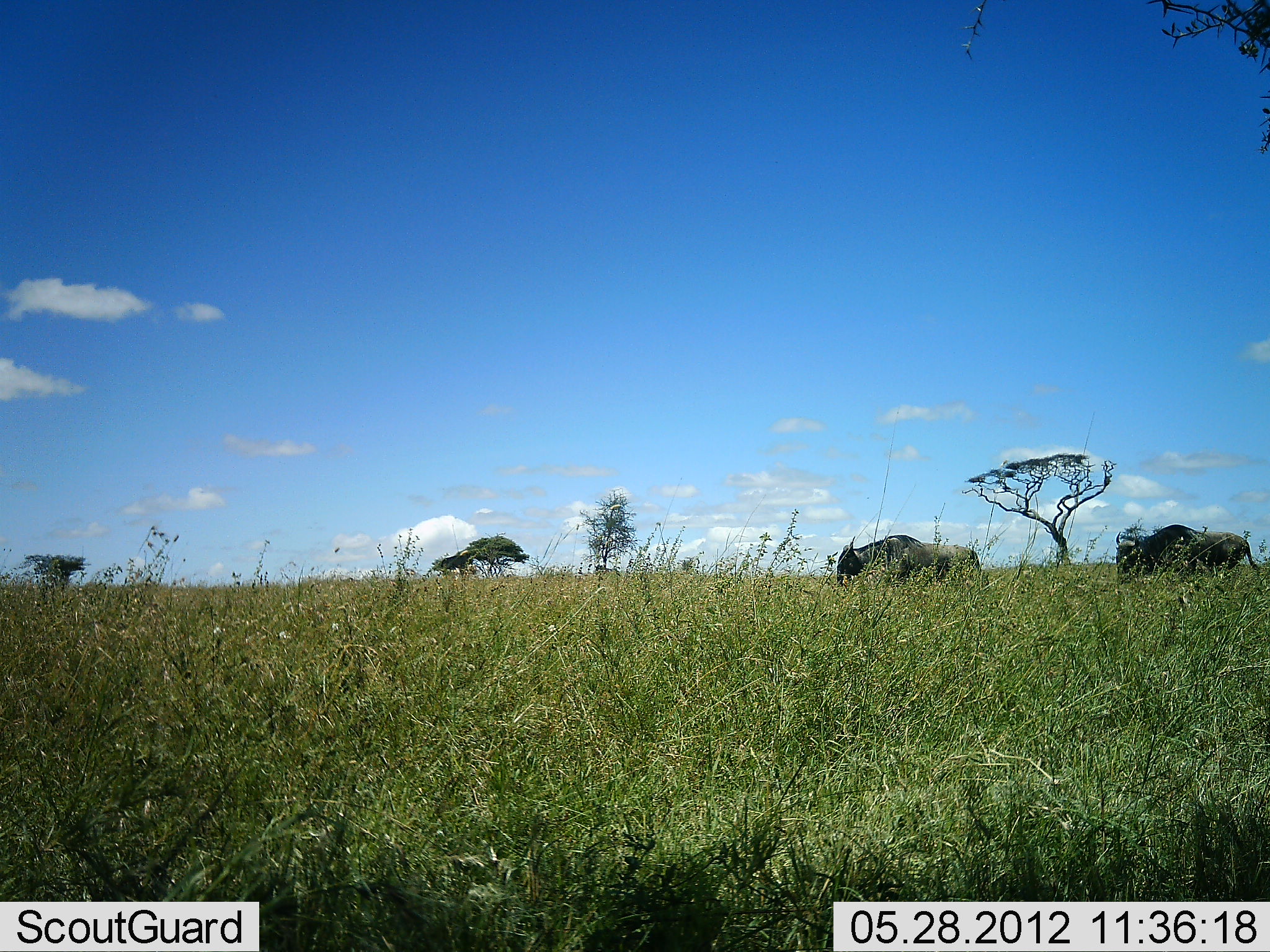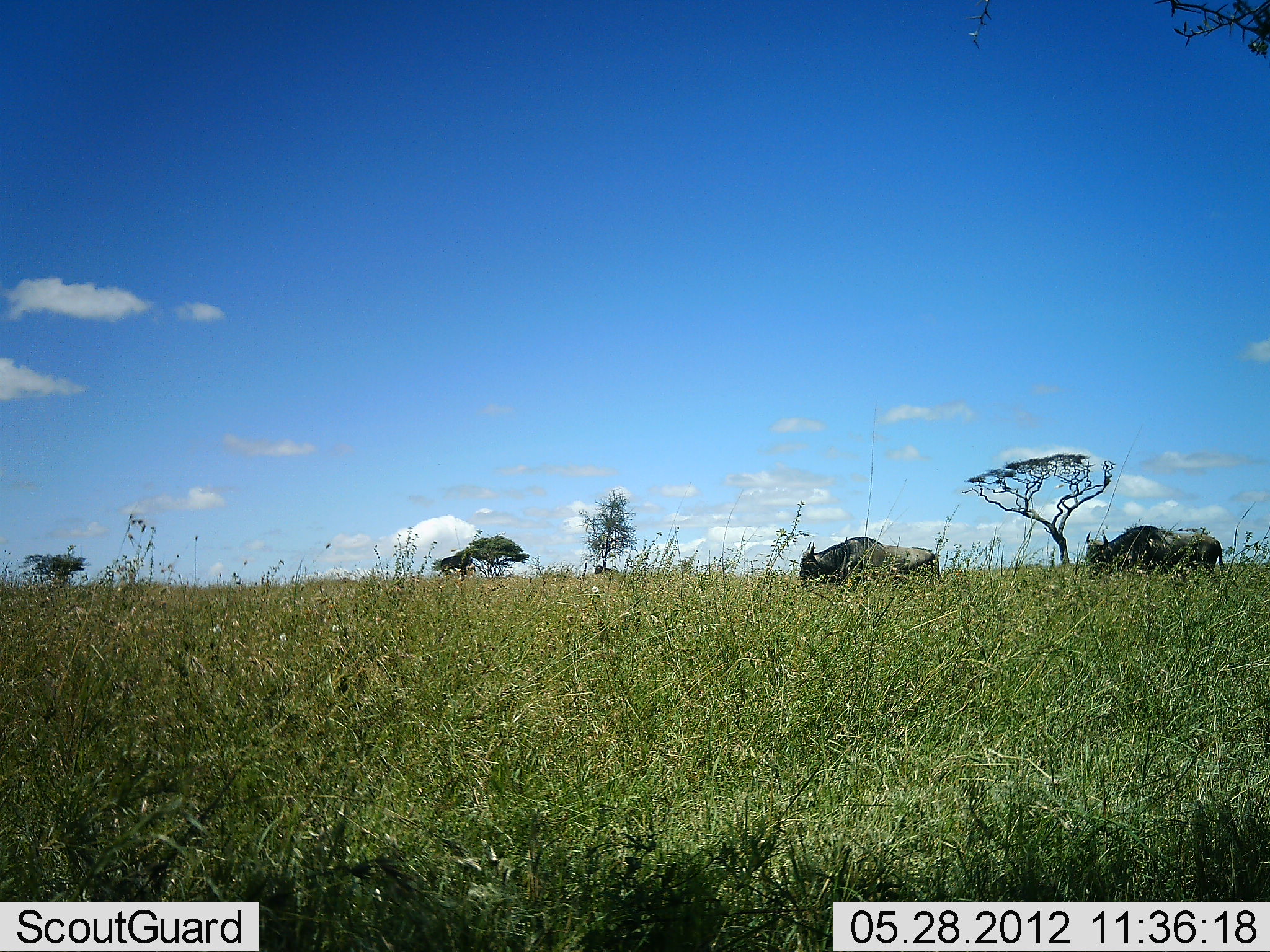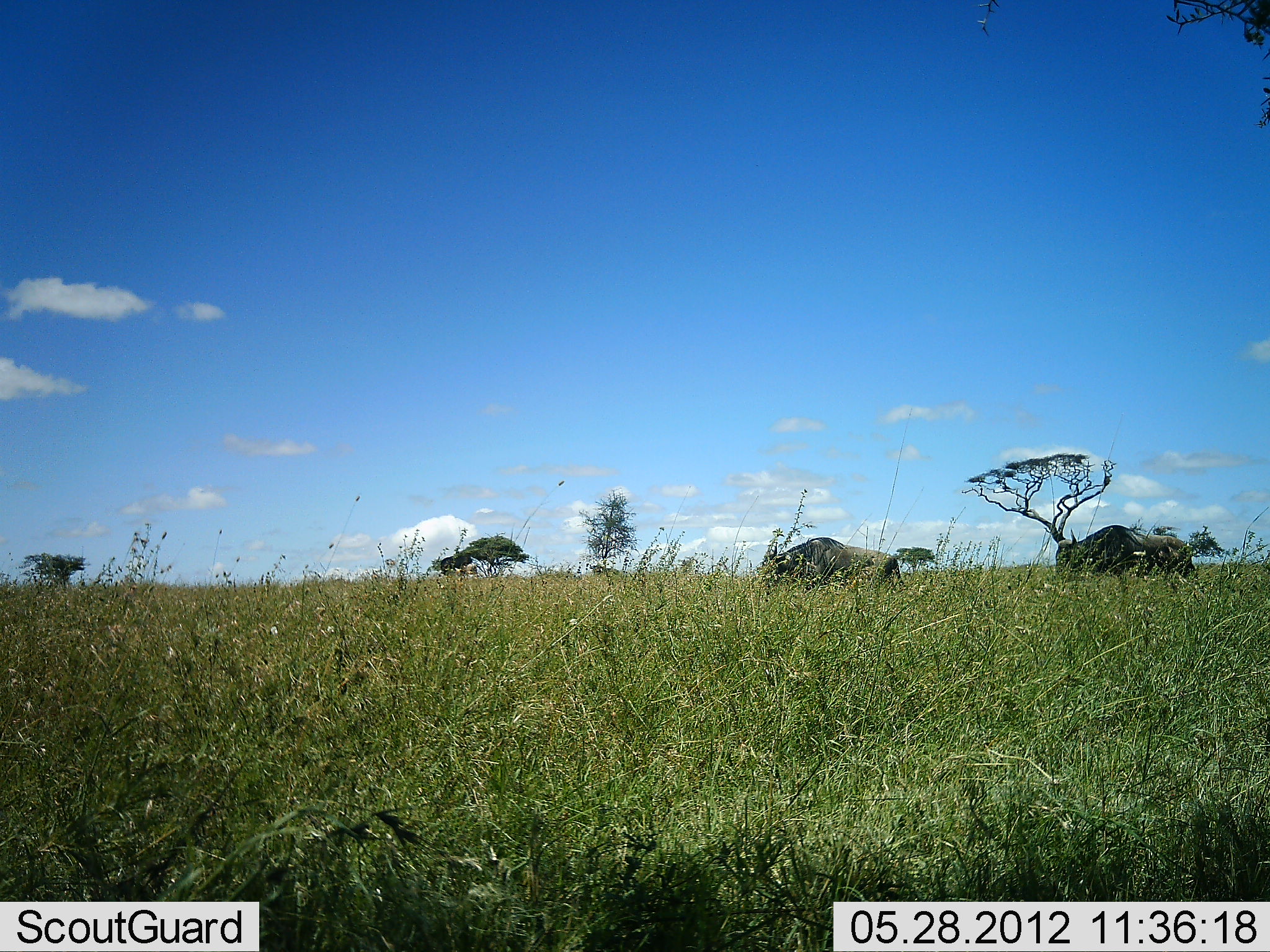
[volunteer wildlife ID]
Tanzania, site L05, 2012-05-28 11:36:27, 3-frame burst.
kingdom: Animalia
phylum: Chordata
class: Mammalia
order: Artiodactyla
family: Bovidae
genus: Connochaetes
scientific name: Connochaetes taurinus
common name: blue wildebeest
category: wildebeest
Wildebeest (blue wildebeest) (Connochaetes taurinus), count 2. Behavior (volunteer vote fractions): standing 9%, resting 0%, moving 82%, interacting 0%. Young present (vote fraction): 0%. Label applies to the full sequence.